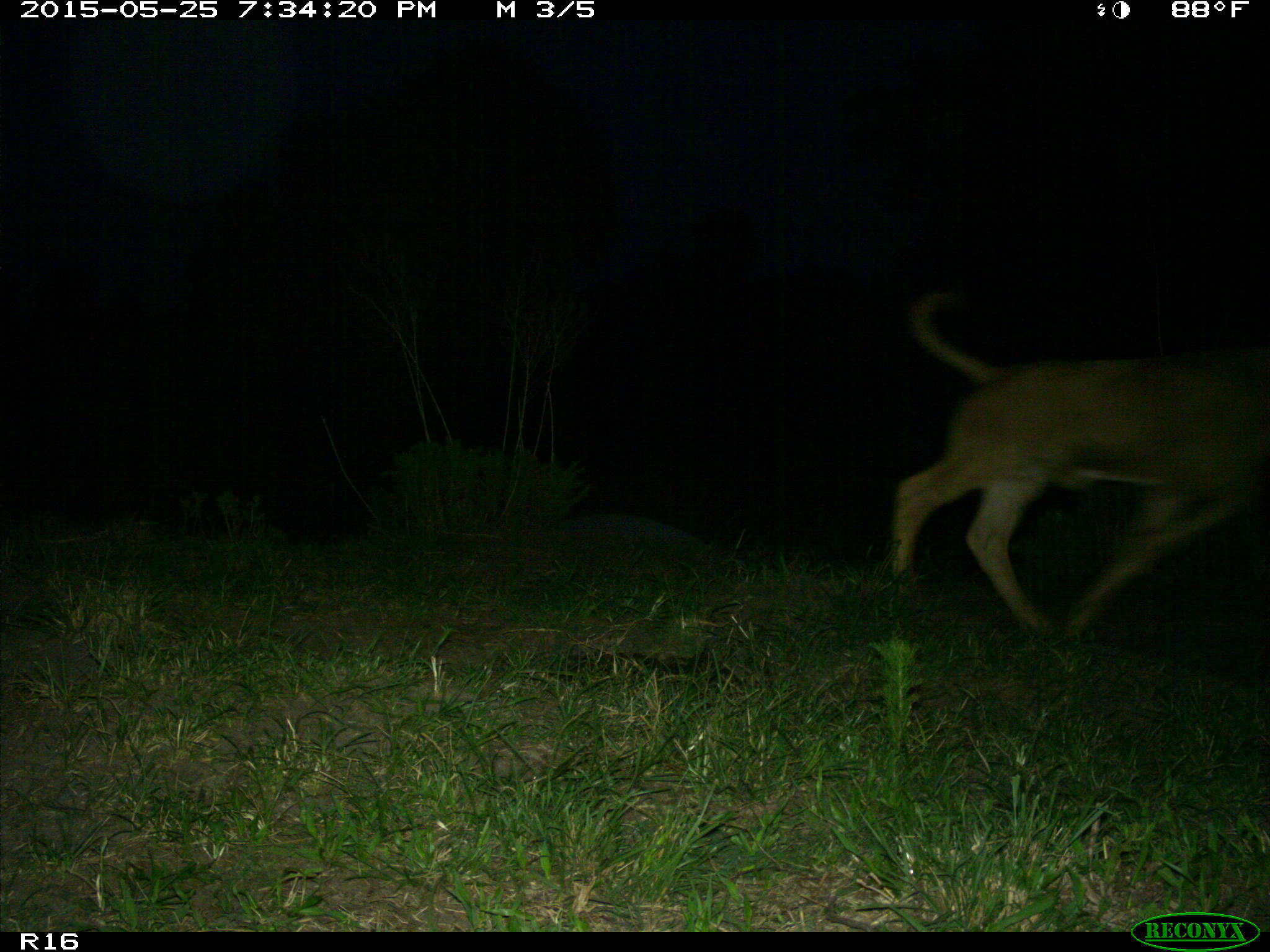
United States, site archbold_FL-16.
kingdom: Animalia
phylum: Chordata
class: Mammalia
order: Artiodactyla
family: Bovidae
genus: Bos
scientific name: Bos taurus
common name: domestic cow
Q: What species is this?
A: Bos taurus (domestic cow).